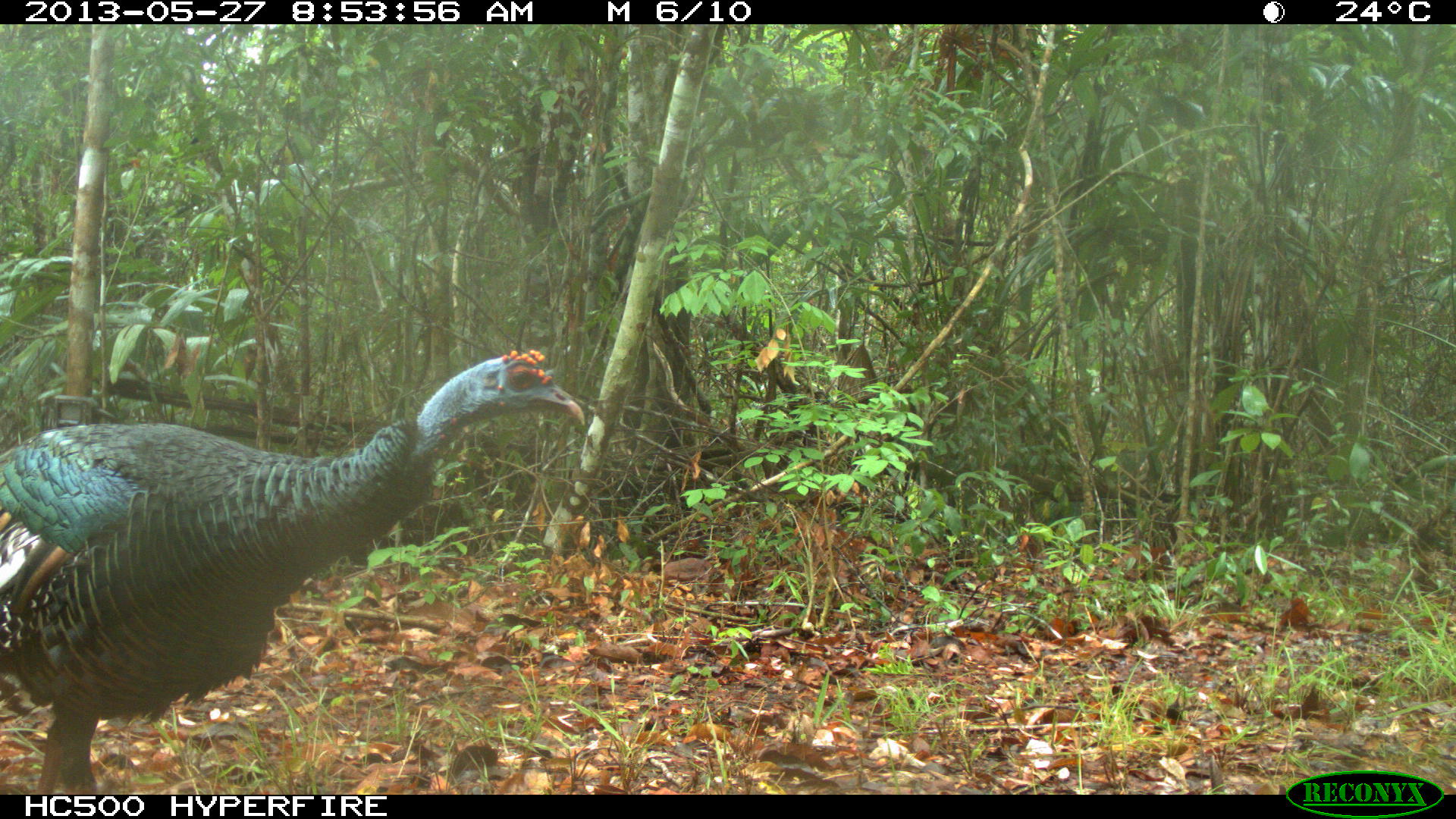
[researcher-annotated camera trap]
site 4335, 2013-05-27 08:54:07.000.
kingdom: Animalia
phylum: Chordata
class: Aves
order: Galliformes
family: Phasianidae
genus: Meleagris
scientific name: Meleagris ocellata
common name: ocellated turkey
Meleagris ocellata (ocellated turkey), count 2.